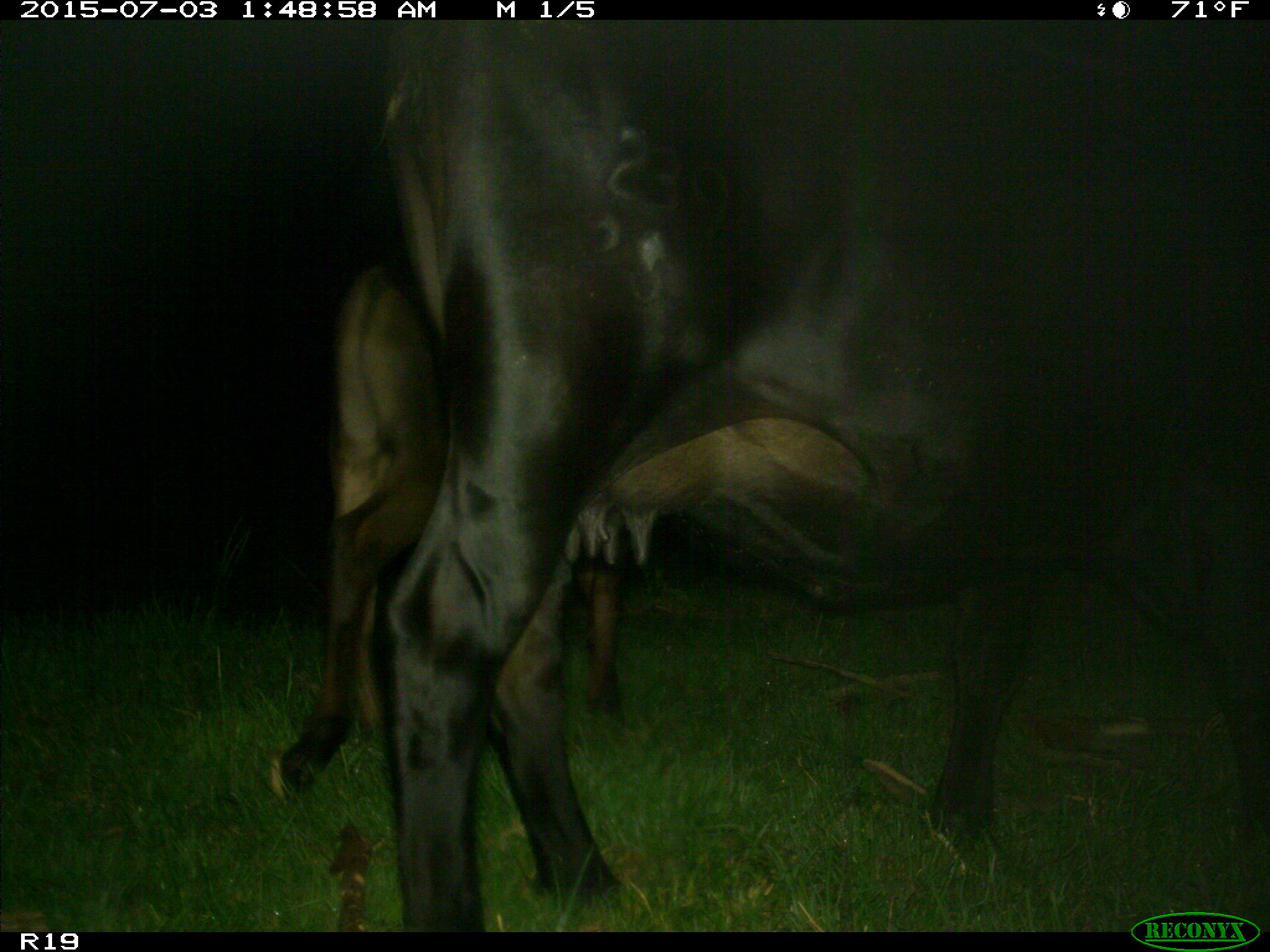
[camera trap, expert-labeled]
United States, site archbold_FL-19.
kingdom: Animalia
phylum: Chordata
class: Mammalia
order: Artiodactyla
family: Bovidae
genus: Bos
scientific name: Bos taurus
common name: domestic cow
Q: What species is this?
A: Bos taurus (domestic cow).